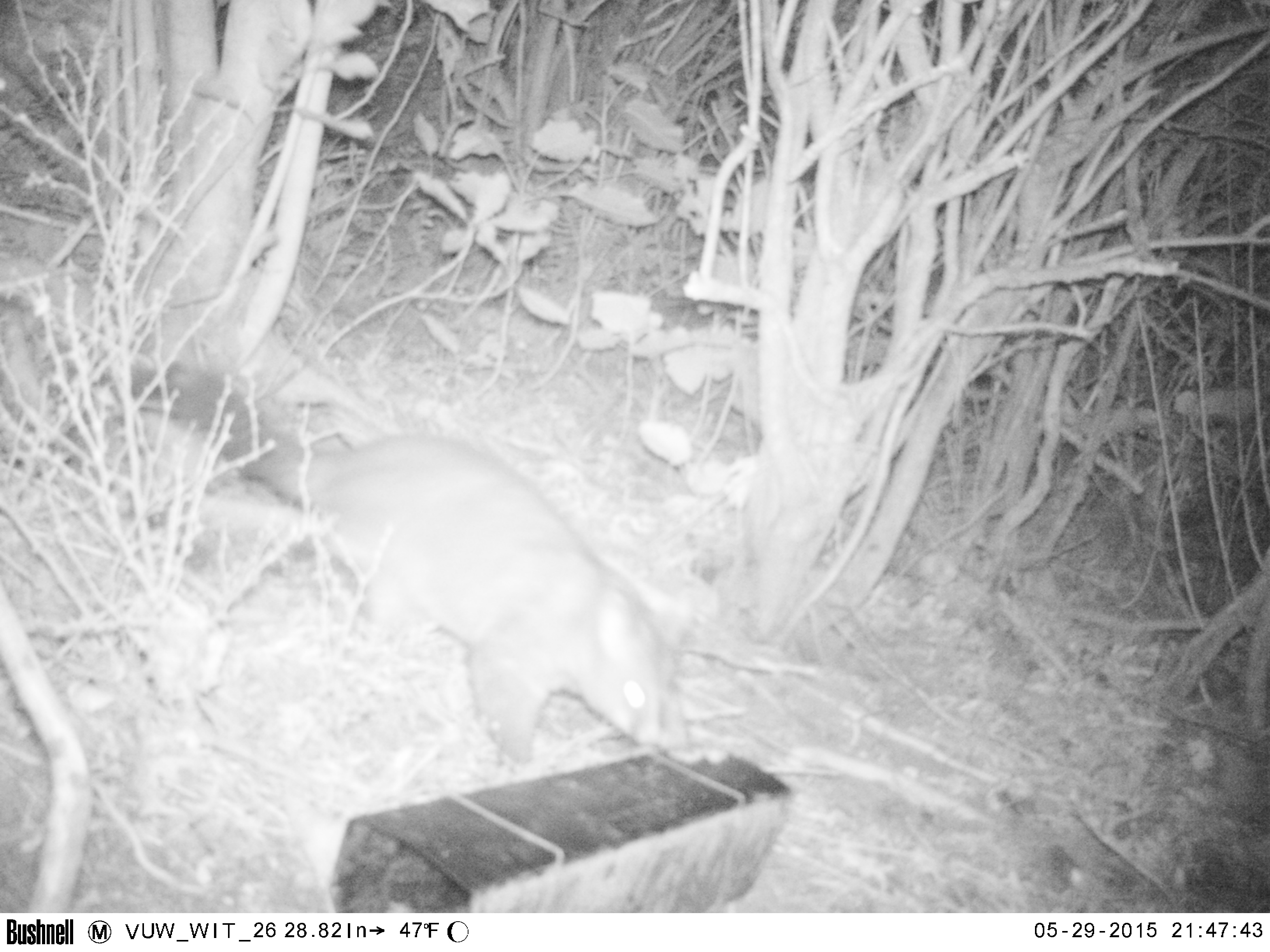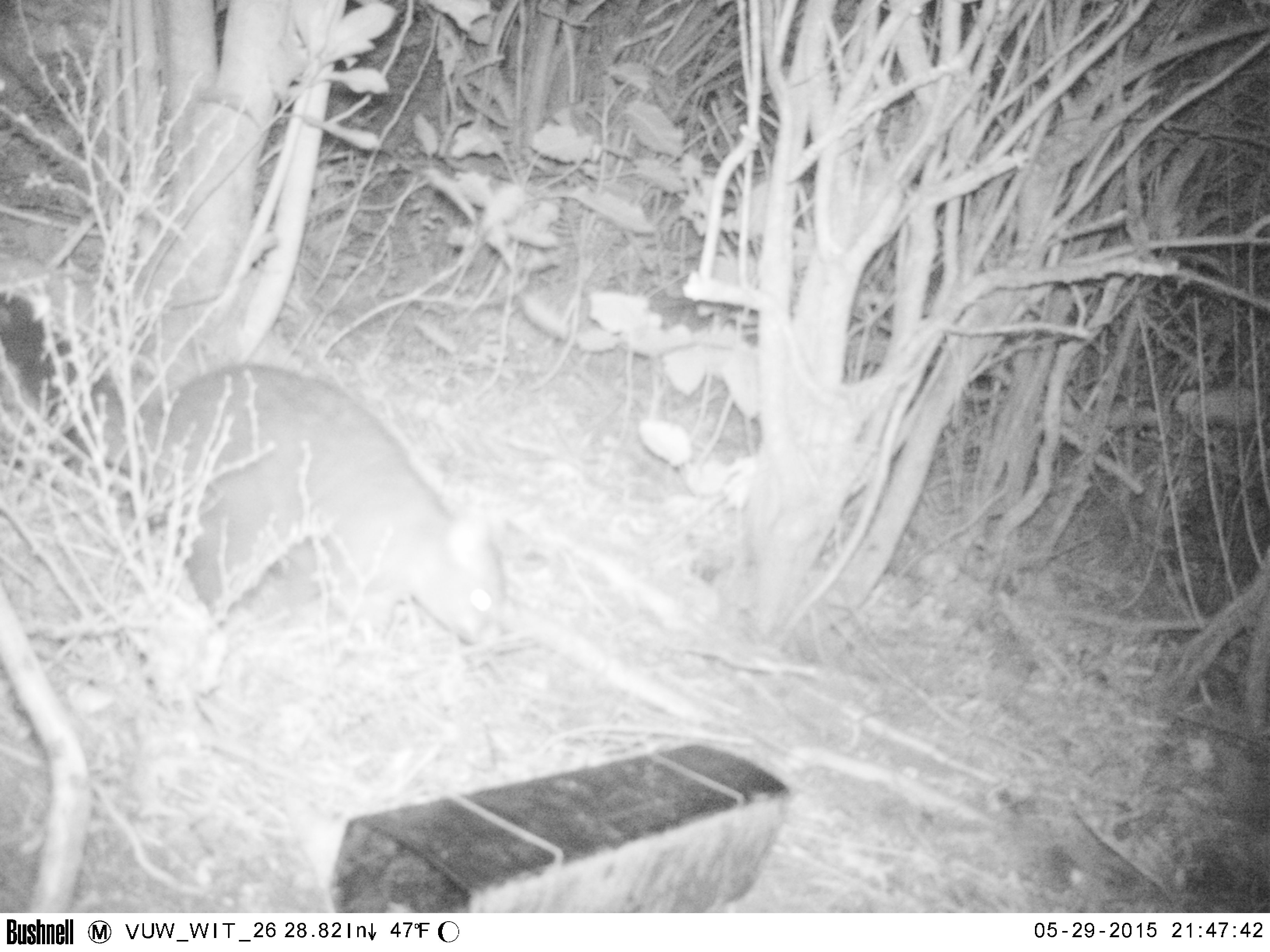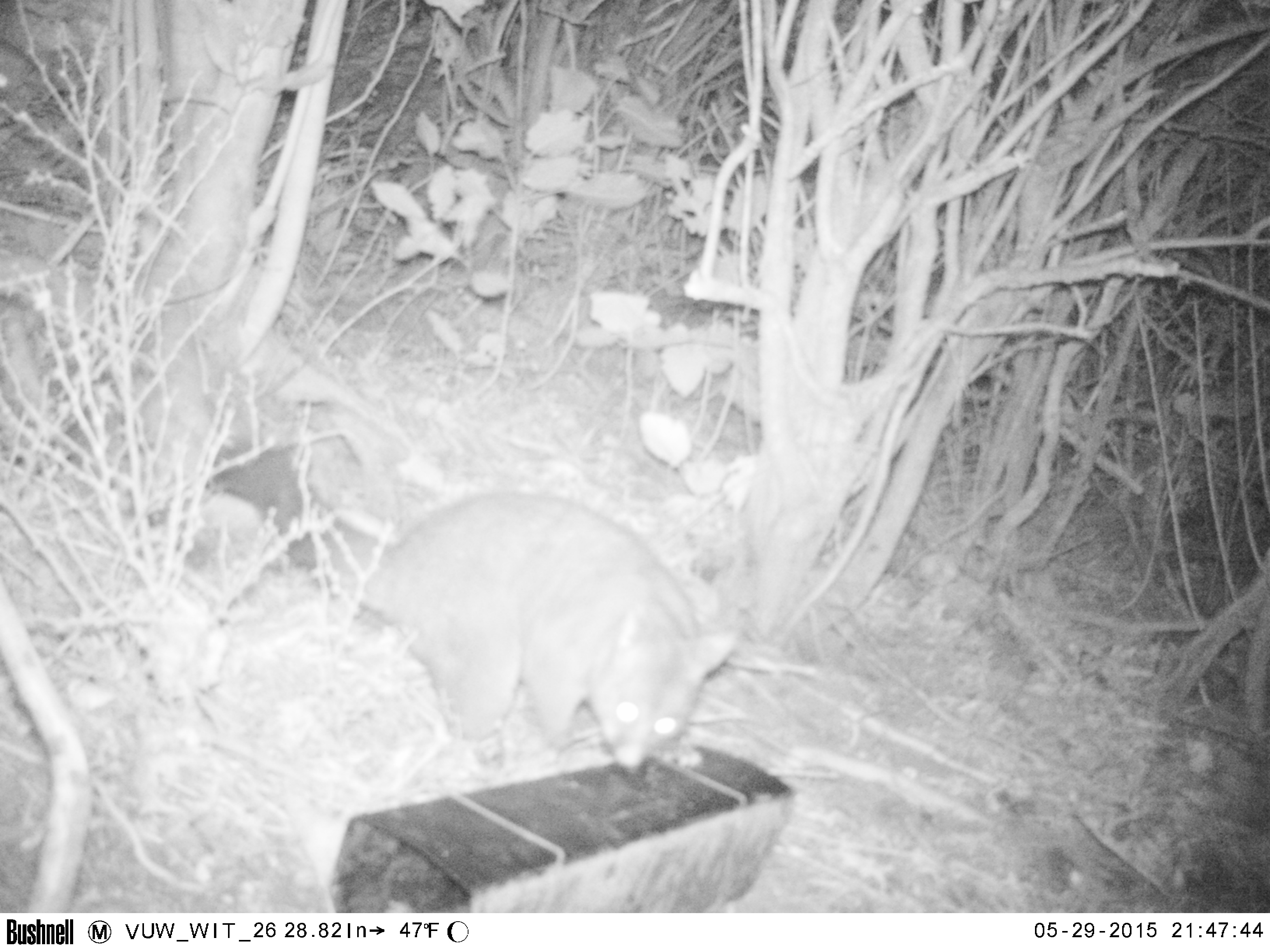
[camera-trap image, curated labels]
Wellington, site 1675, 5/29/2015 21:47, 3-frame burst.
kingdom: Animalia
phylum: Chordata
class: Mammalia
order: Didelphimorphia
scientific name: Didelphimorphia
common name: possum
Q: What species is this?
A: Possum (Didelphimorphia).